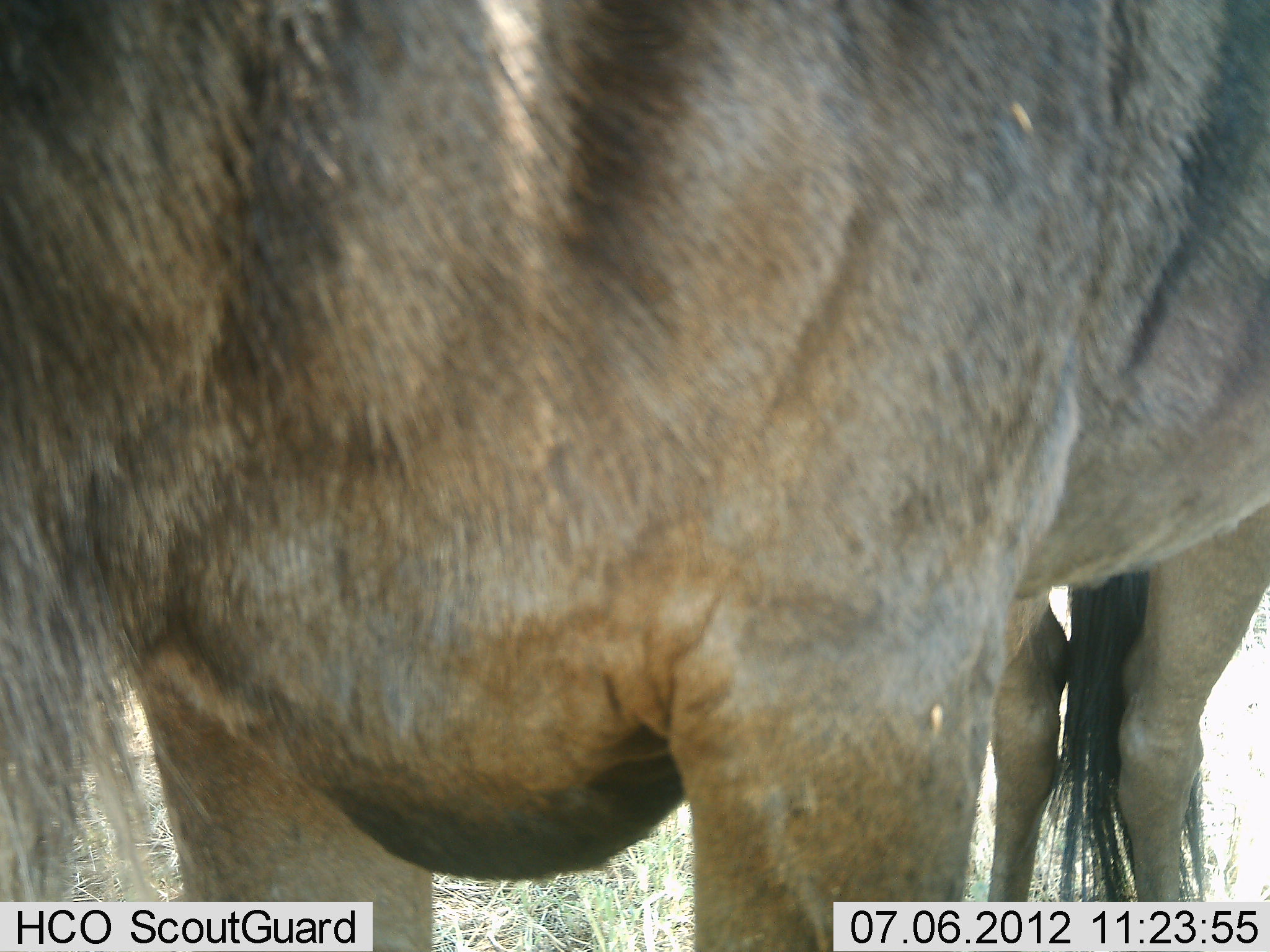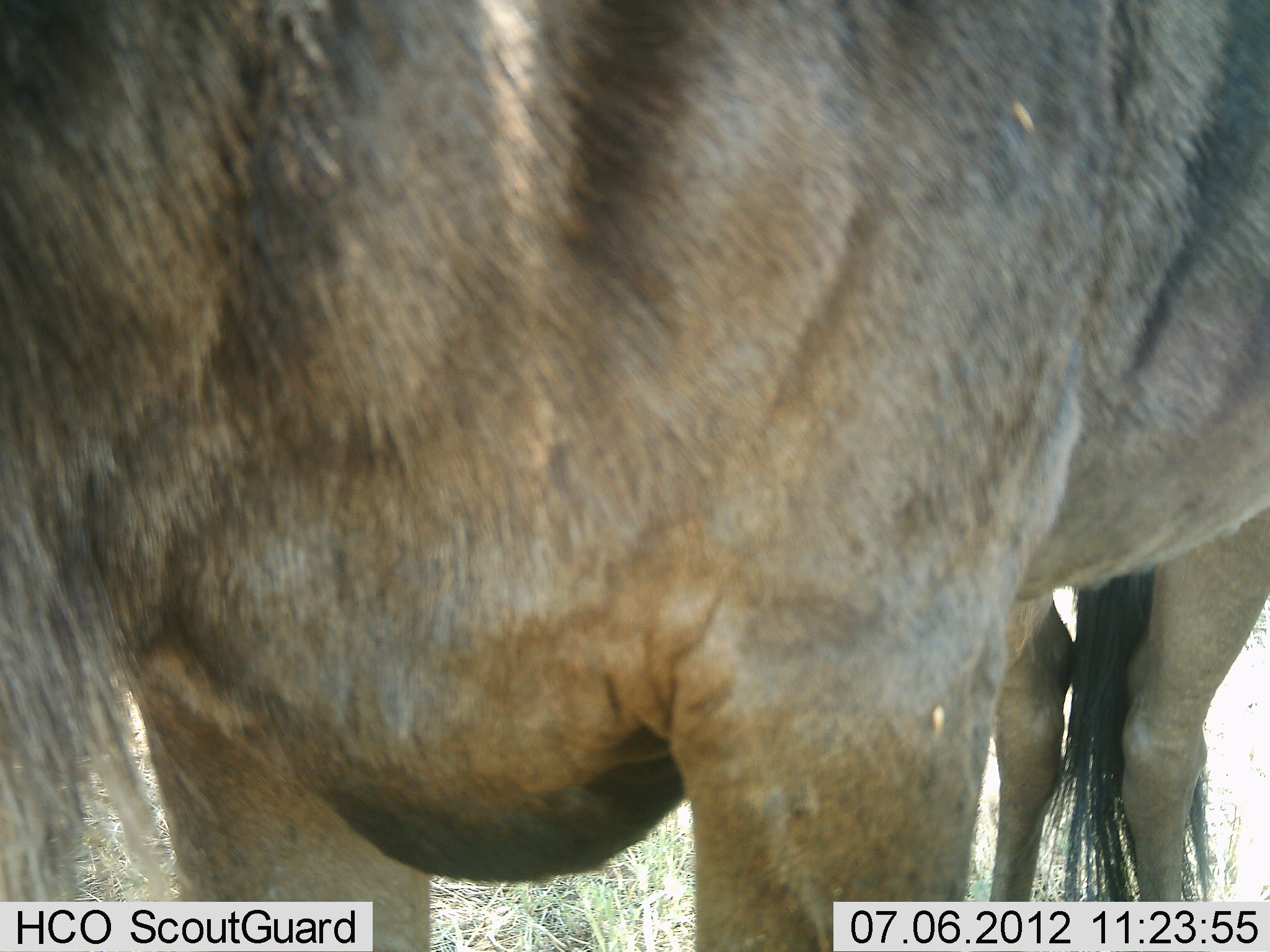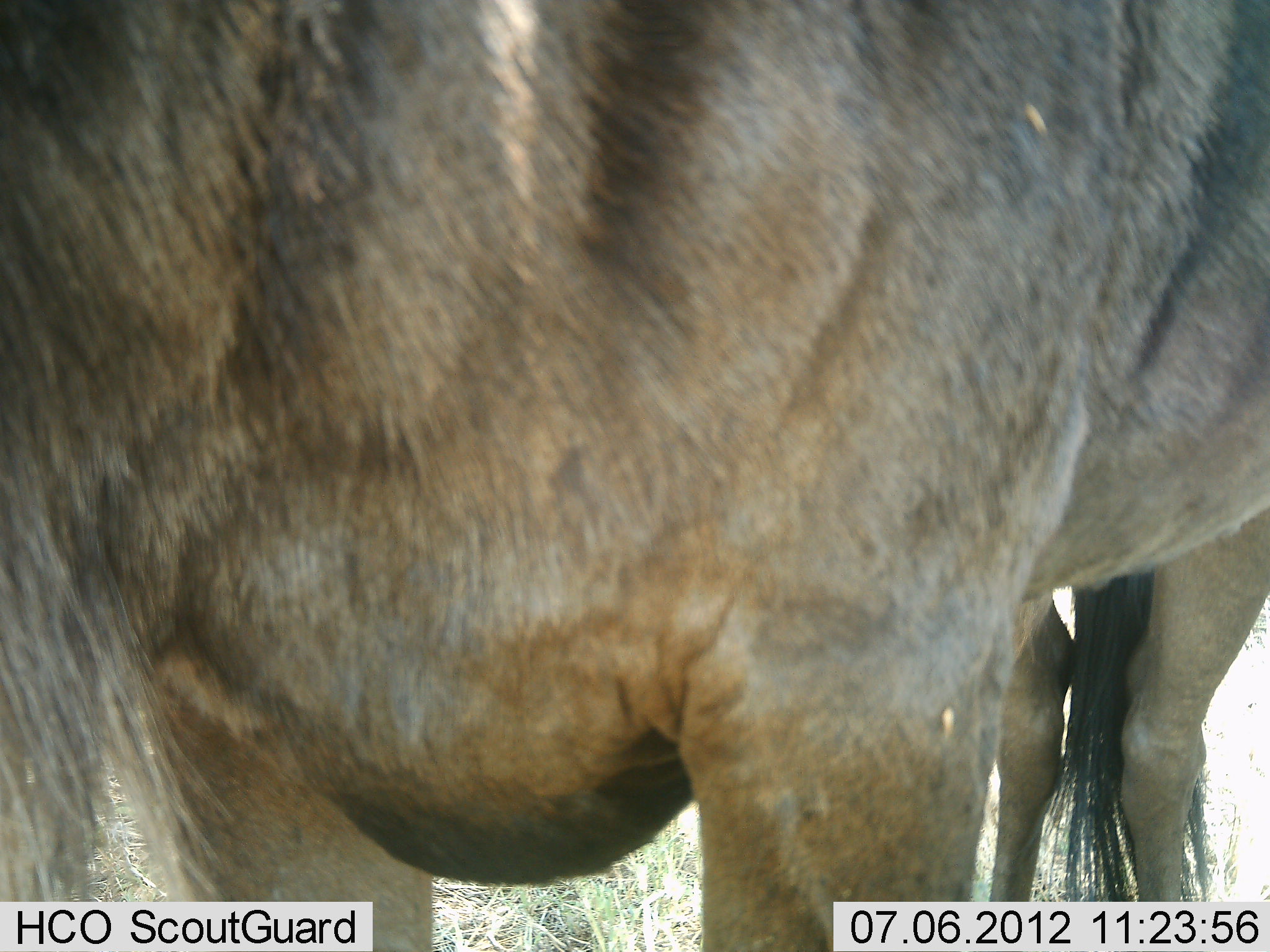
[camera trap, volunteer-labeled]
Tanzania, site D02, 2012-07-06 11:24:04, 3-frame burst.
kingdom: Animalia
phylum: Chordata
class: Mammalia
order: Artiodactyla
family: Bovidae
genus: Connochaetes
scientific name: Connochaetes taurinus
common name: blue wildebeest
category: wildebeest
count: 1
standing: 100%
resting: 0%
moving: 0%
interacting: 0%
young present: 0%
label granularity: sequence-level